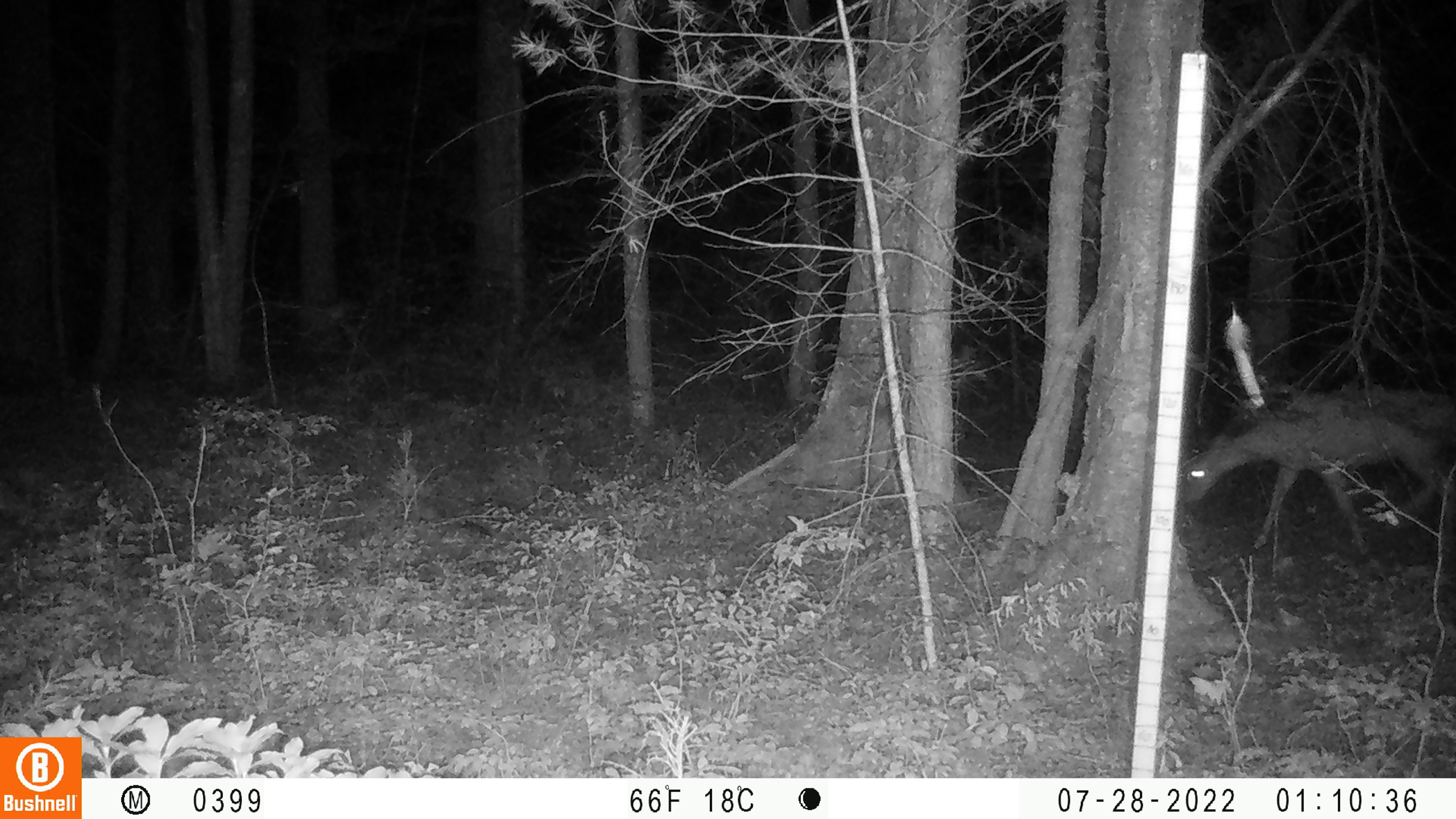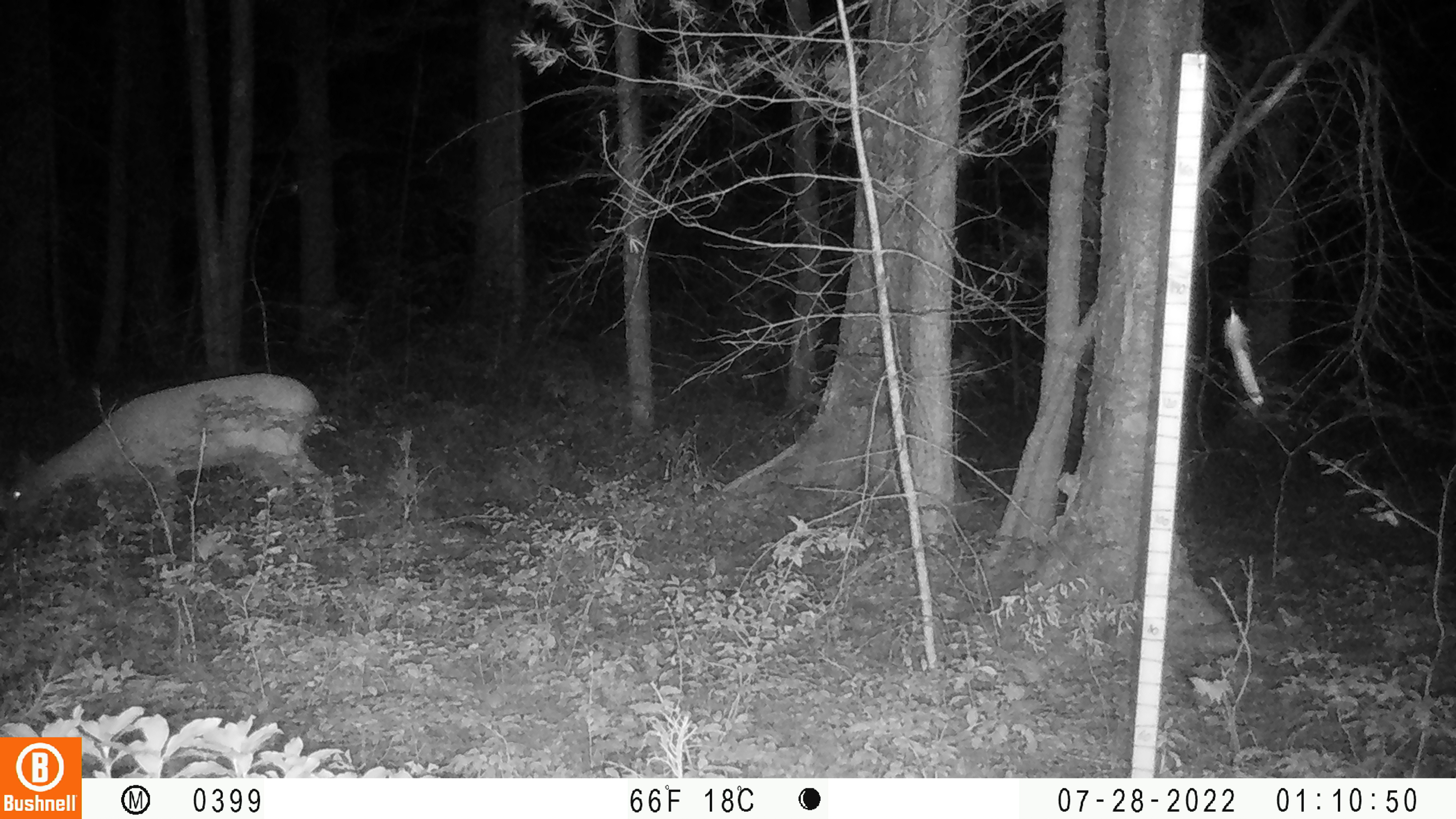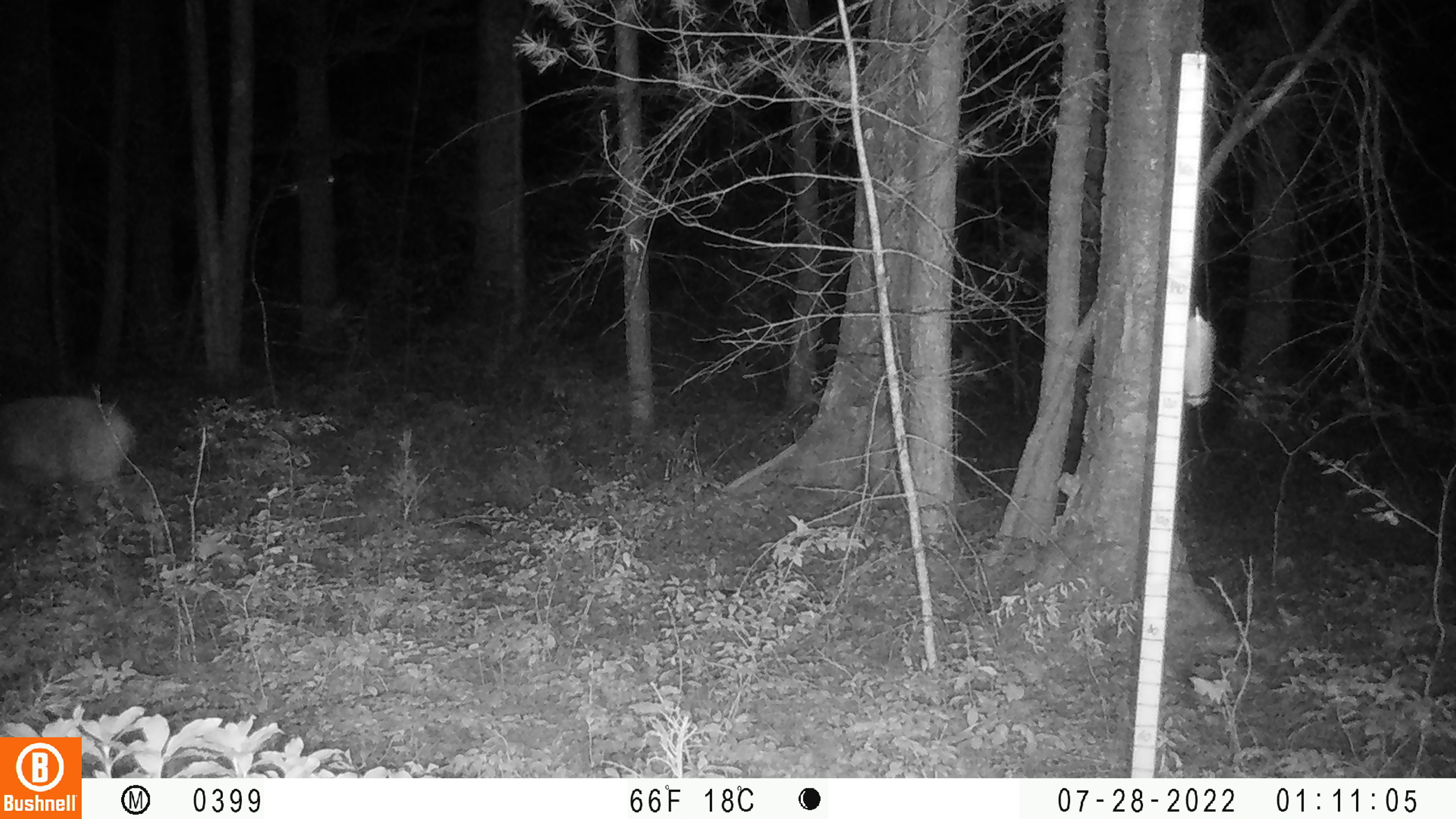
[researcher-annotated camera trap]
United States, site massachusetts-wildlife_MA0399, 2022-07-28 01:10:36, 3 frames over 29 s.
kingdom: Animalia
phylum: Chordata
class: Mammalia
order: Artiodactyla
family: Cervidae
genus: Odocoileus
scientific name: Odocoileus virginianus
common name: white-tailed deer